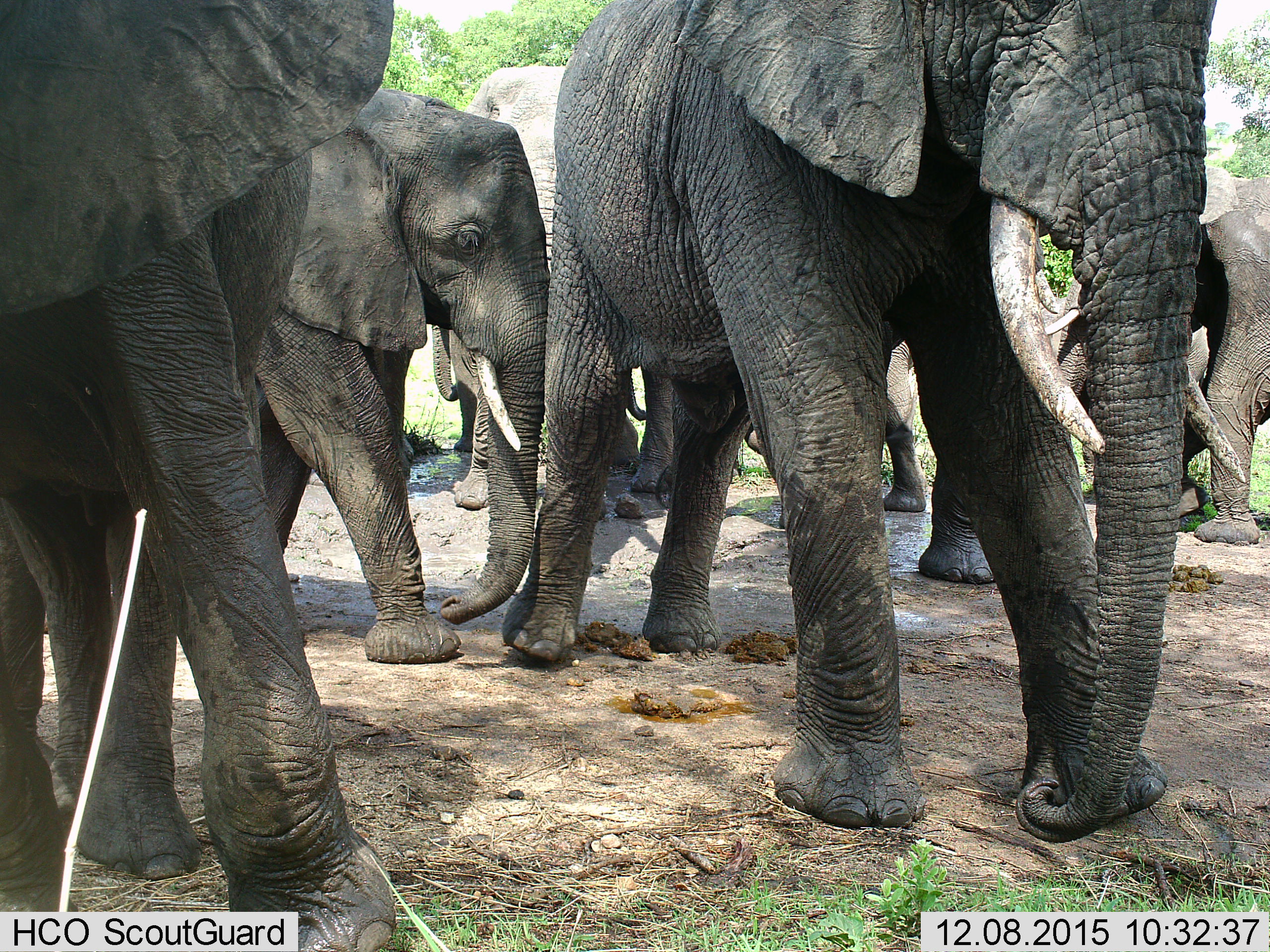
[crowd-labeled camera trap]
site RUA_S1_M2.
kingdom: Animalia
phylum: Chordata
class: Mammalia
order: Proboscidea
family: Elephantidae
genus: Loxodonta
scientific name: Loxodonta africana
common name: african bush elephant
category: elephant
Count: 7.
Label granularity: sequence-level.